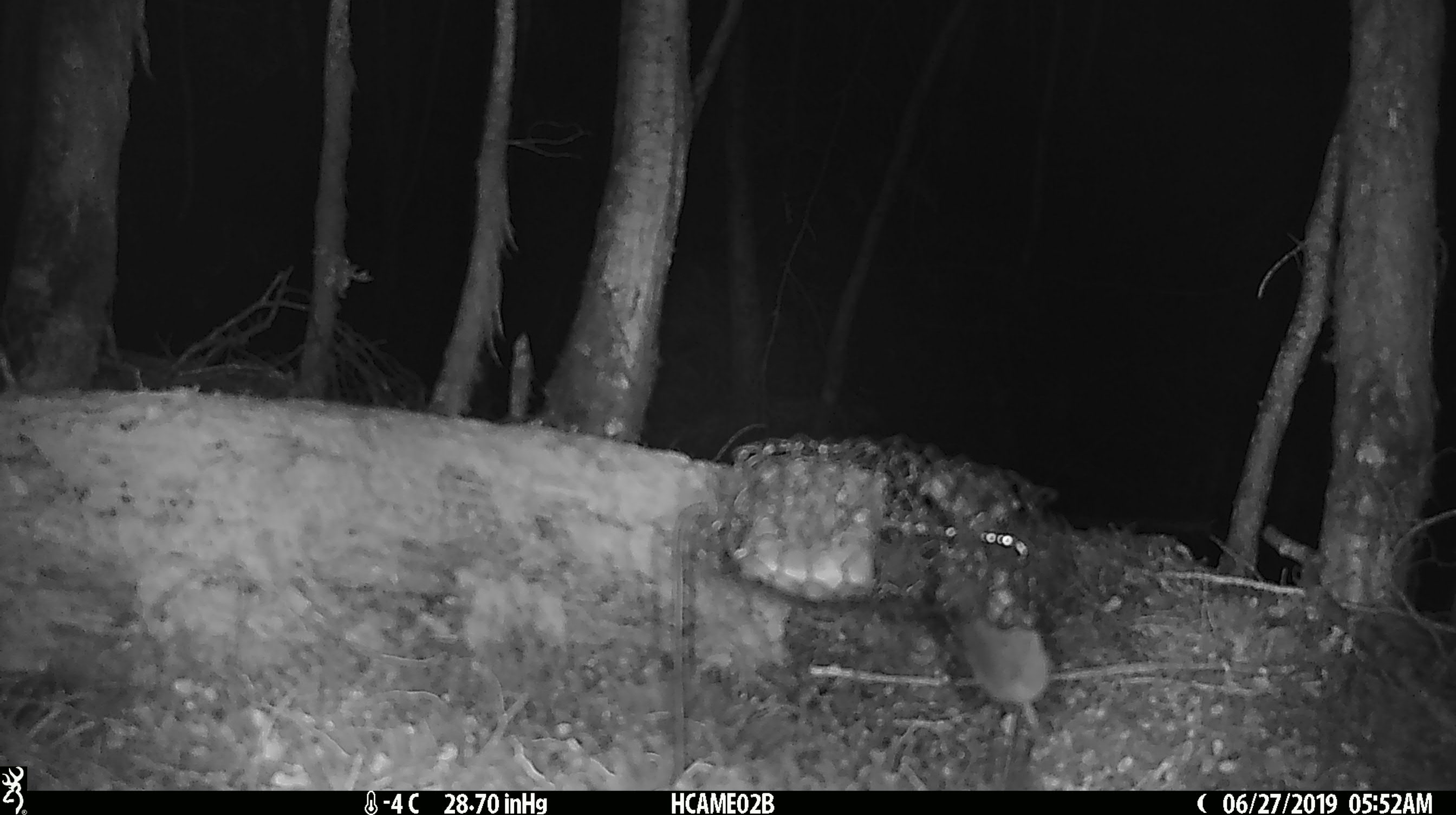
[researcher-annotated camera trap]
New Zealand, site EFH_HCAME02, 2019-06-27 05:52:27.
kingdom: Animalia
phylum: Chordata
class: Mammalia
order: Rodentia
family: Muridae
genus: Mus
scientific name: Mus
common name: mouse